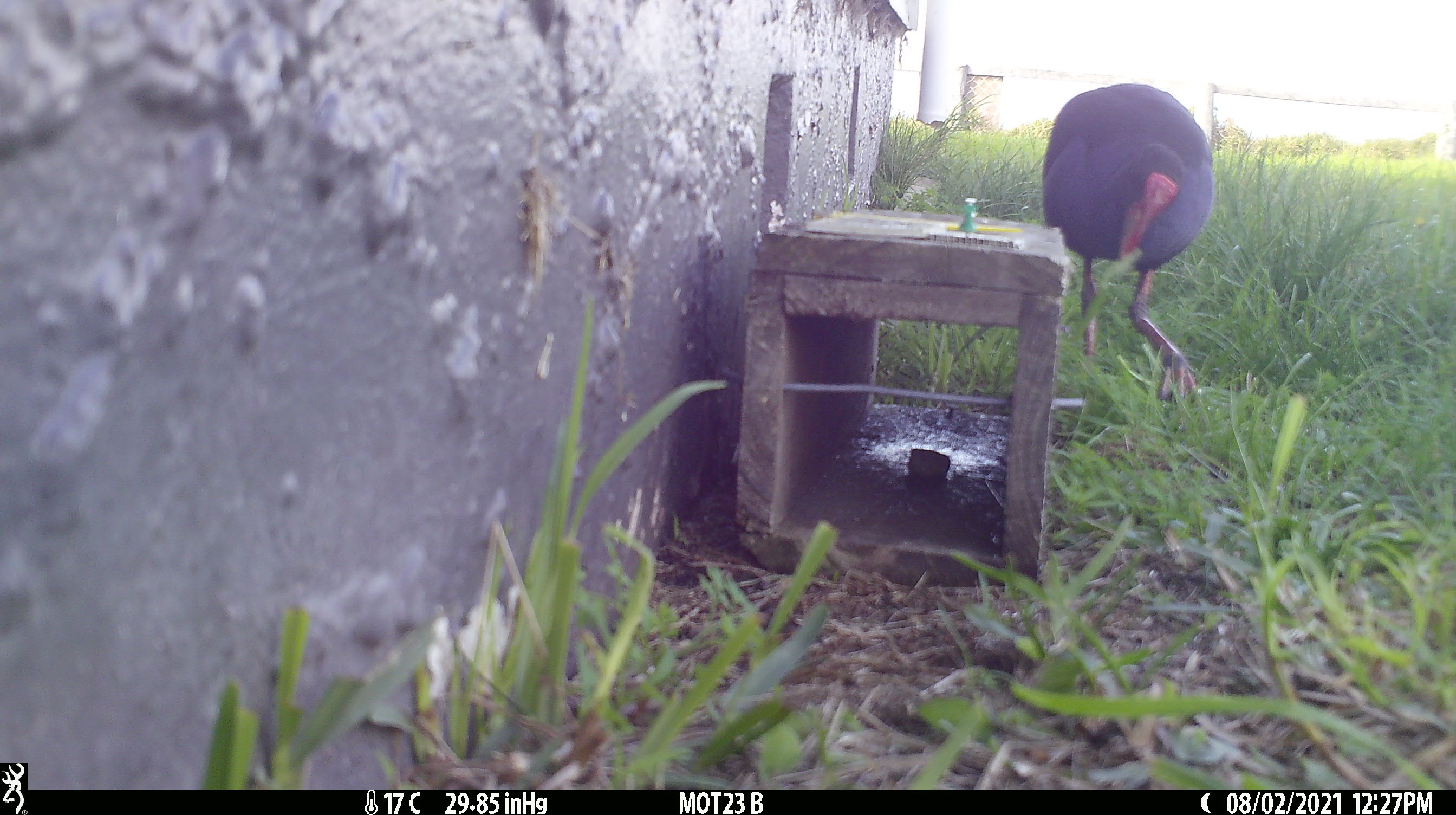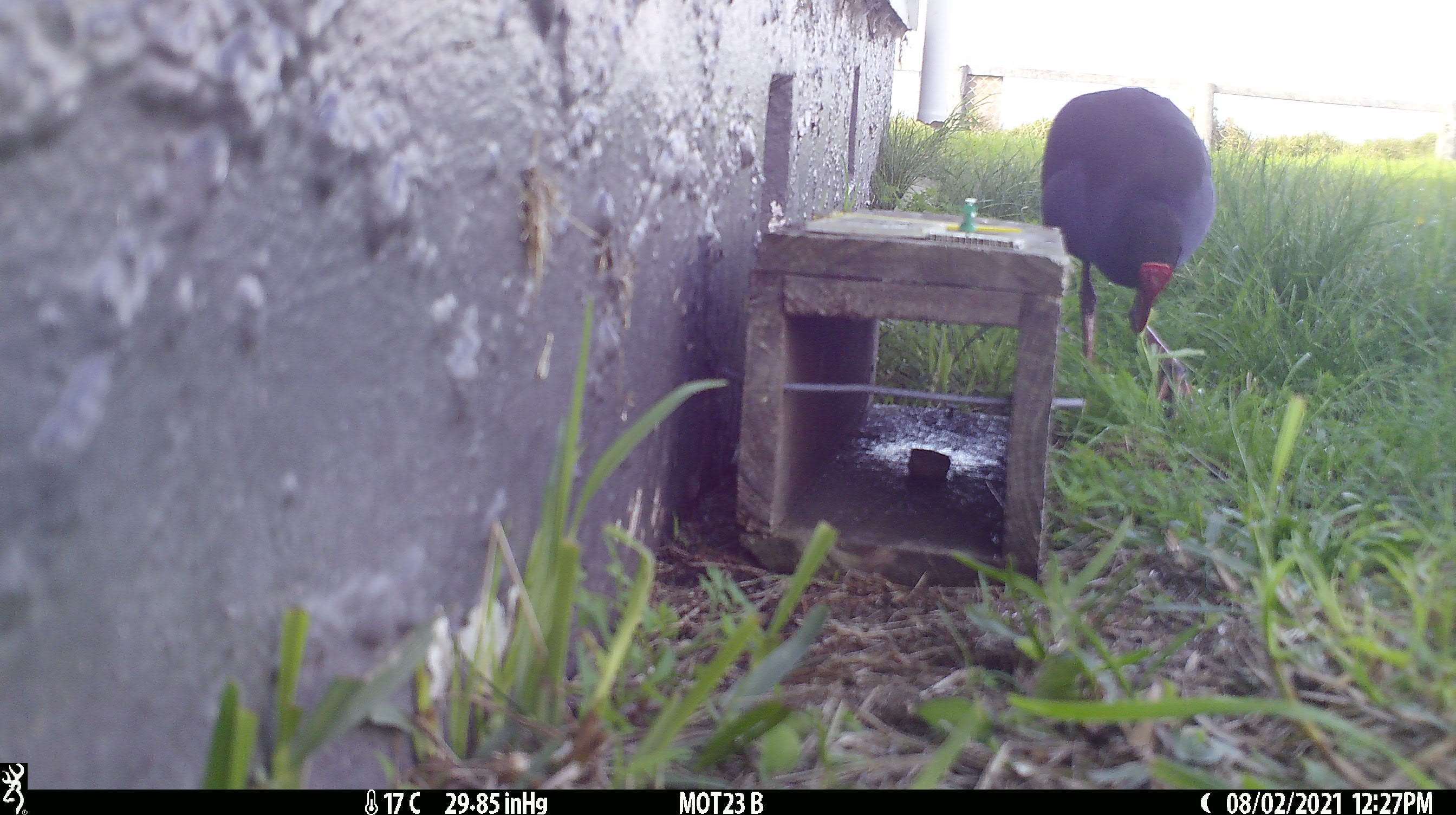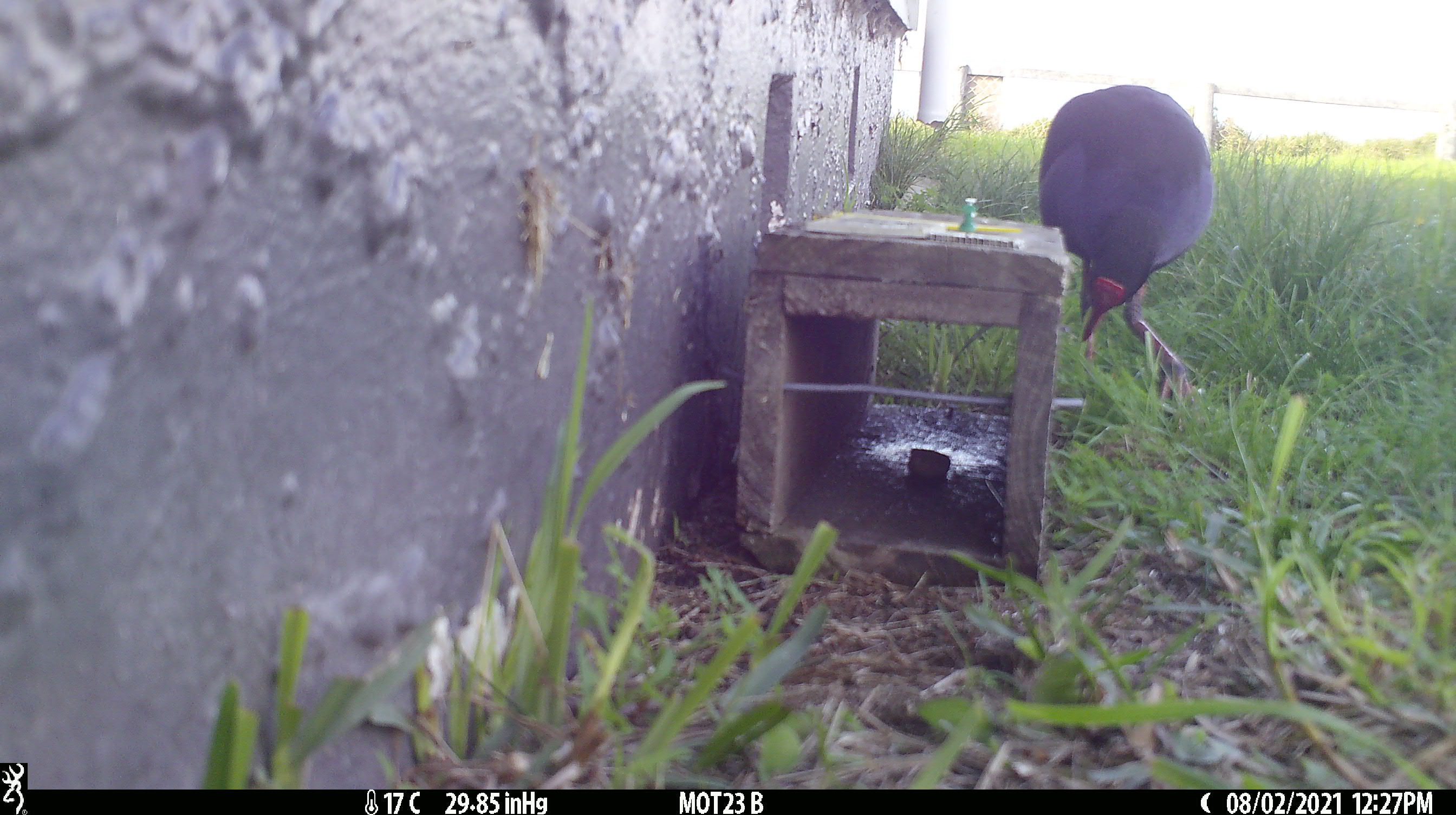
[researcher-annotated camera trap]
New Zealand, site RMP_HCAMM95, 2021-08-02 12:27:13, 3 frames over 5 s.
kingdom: Animalia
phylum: Chordata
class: Aves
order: Gruiformes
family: Rallidae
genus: Porphyrio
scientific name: Porphyrio melanotus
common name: australasian swamphen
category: pukeko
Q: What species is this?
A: Pukeko (australasian swamphen) (Porphyrio melanotus).